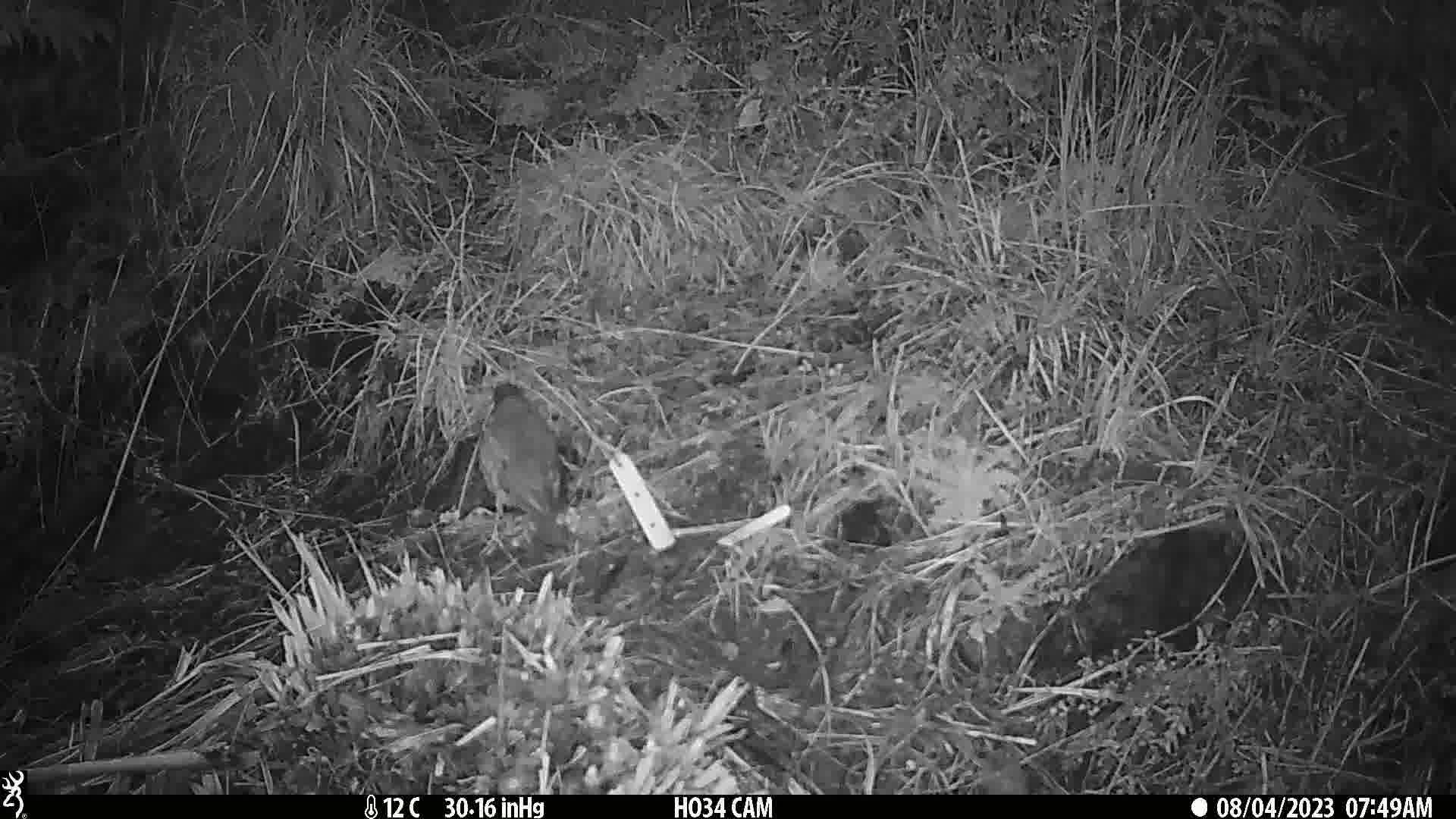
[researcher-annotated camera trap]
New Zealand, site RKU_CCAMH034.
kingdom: Animalia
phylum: Chordata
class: Aves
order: Passeriformes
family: Turdidae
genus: Turdus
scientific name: Turdus philomelos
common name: song thrush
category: thrush